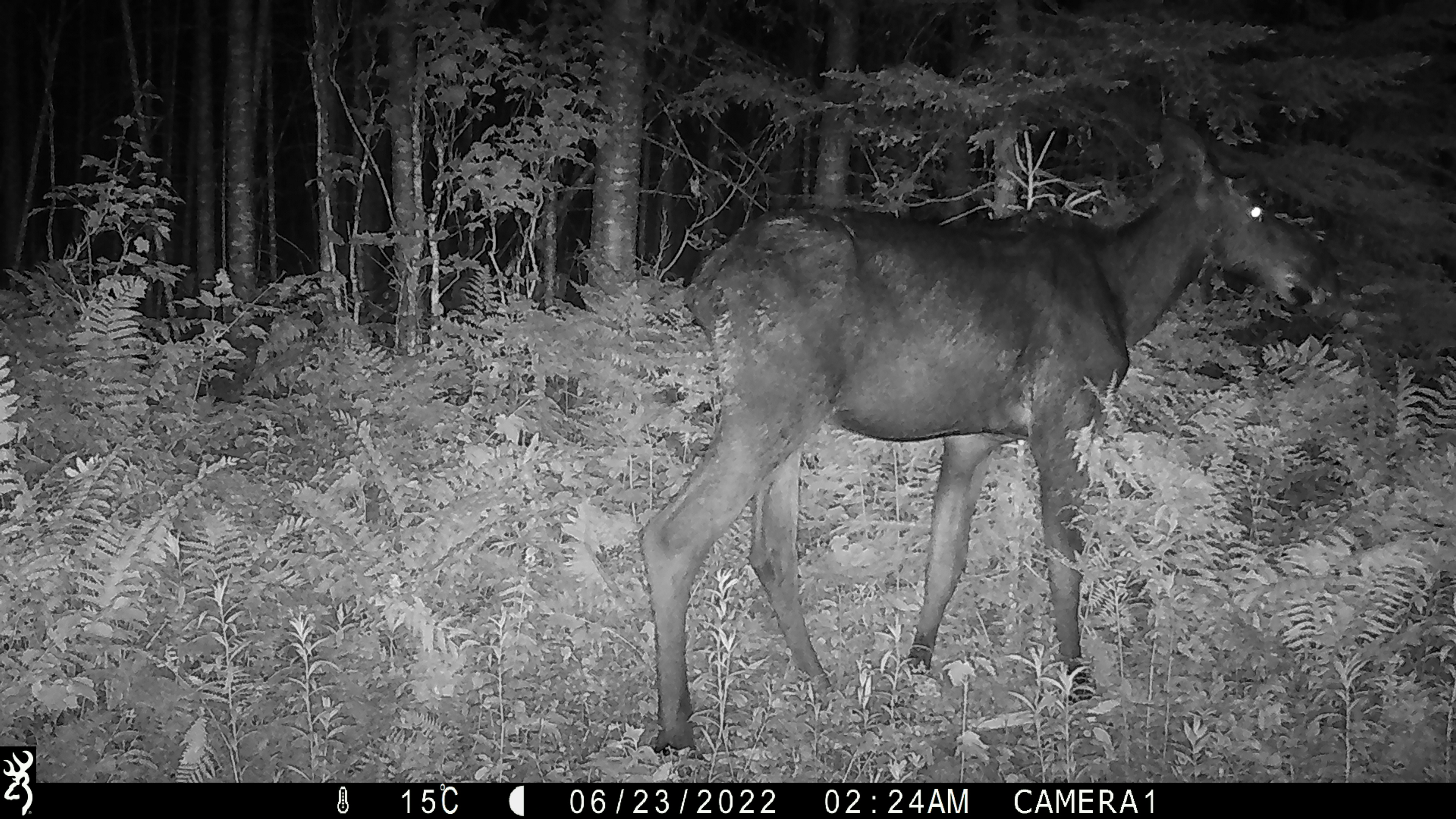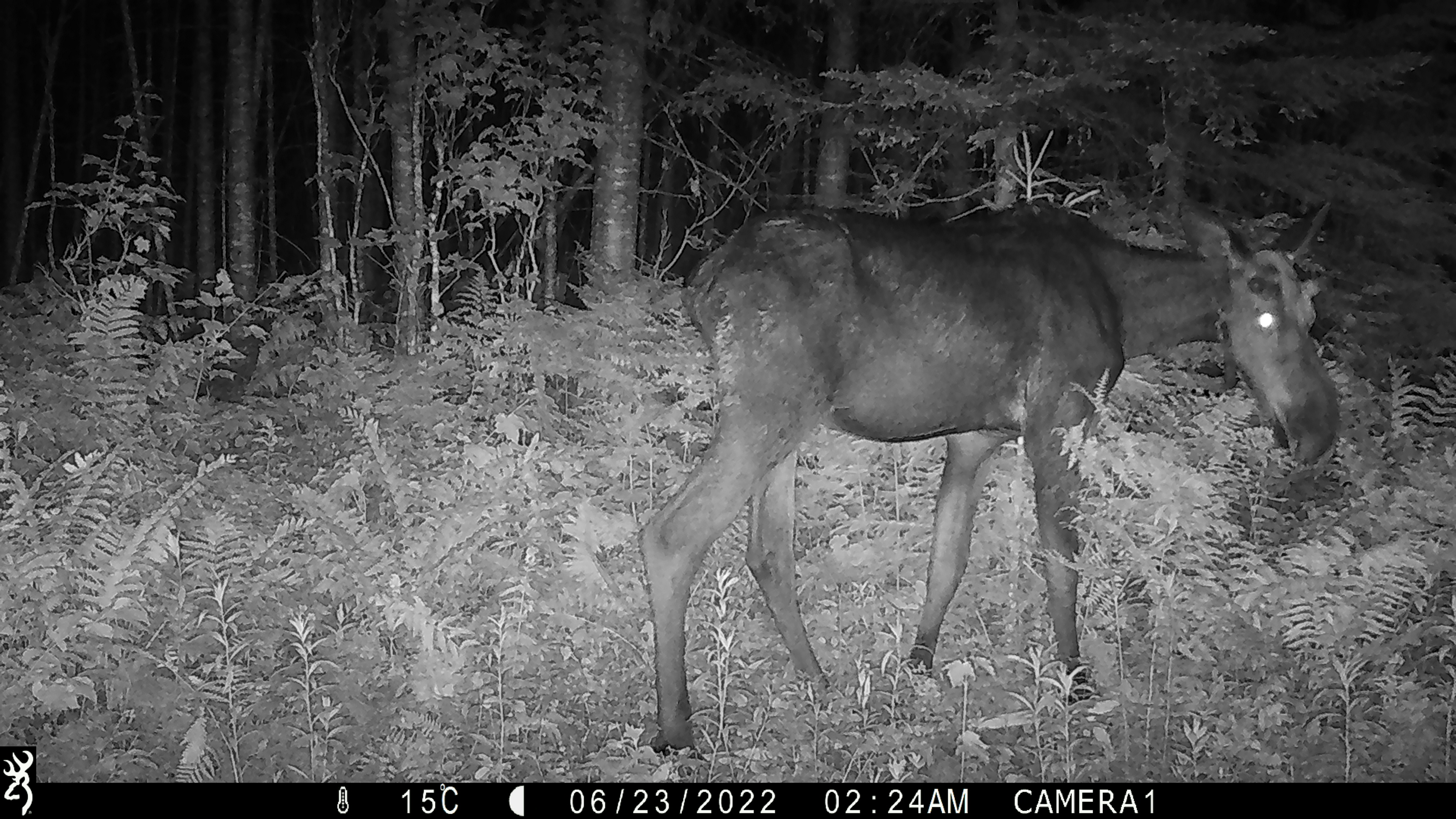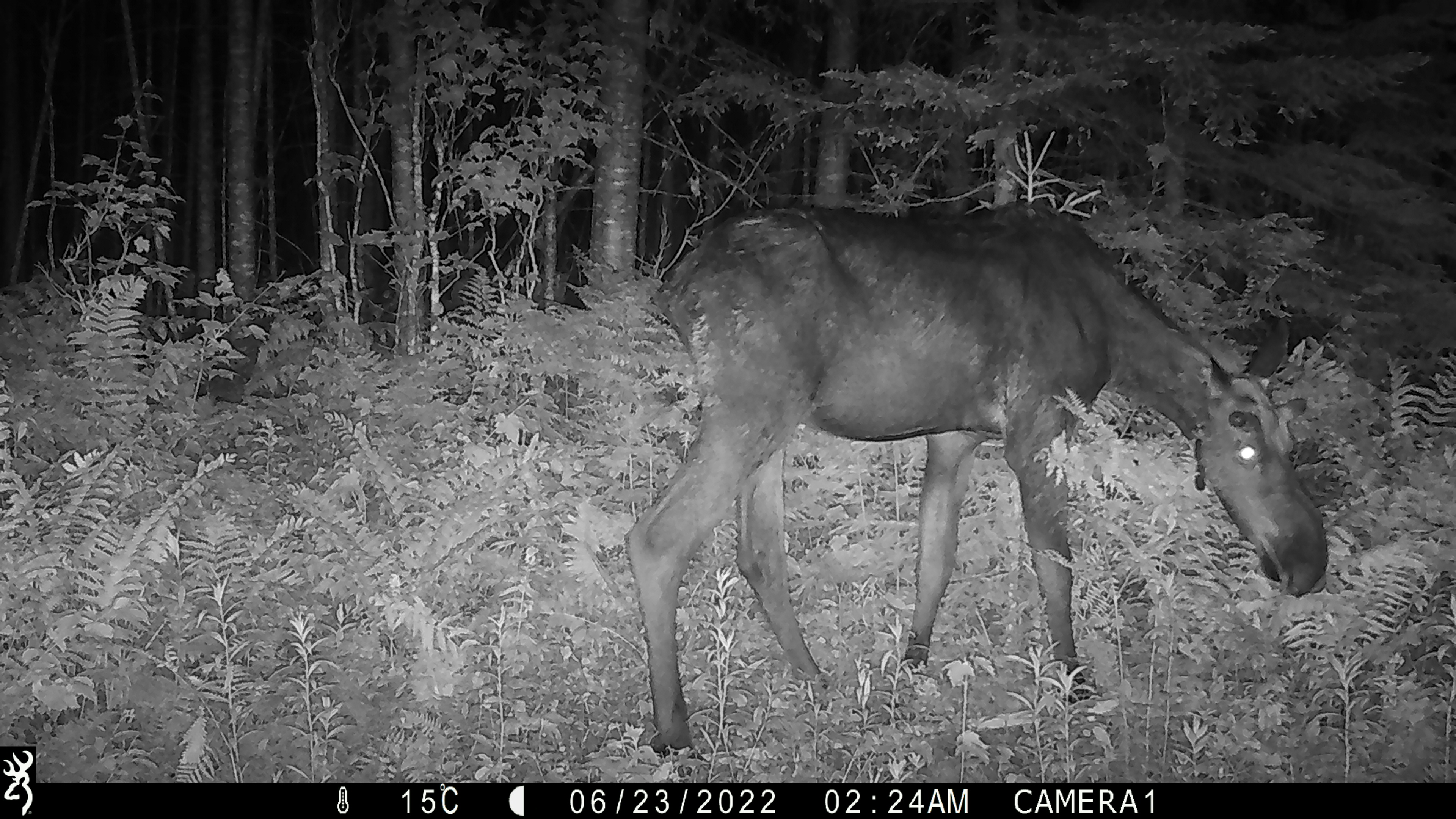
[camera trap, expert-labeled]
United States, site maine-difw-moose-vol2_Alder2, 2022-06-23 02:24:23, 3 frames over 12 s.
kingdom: Animalia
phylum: Chordata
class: Mammalia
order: Artiodactyla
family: Cervidae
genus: Alces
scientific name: Alces alces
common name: moose